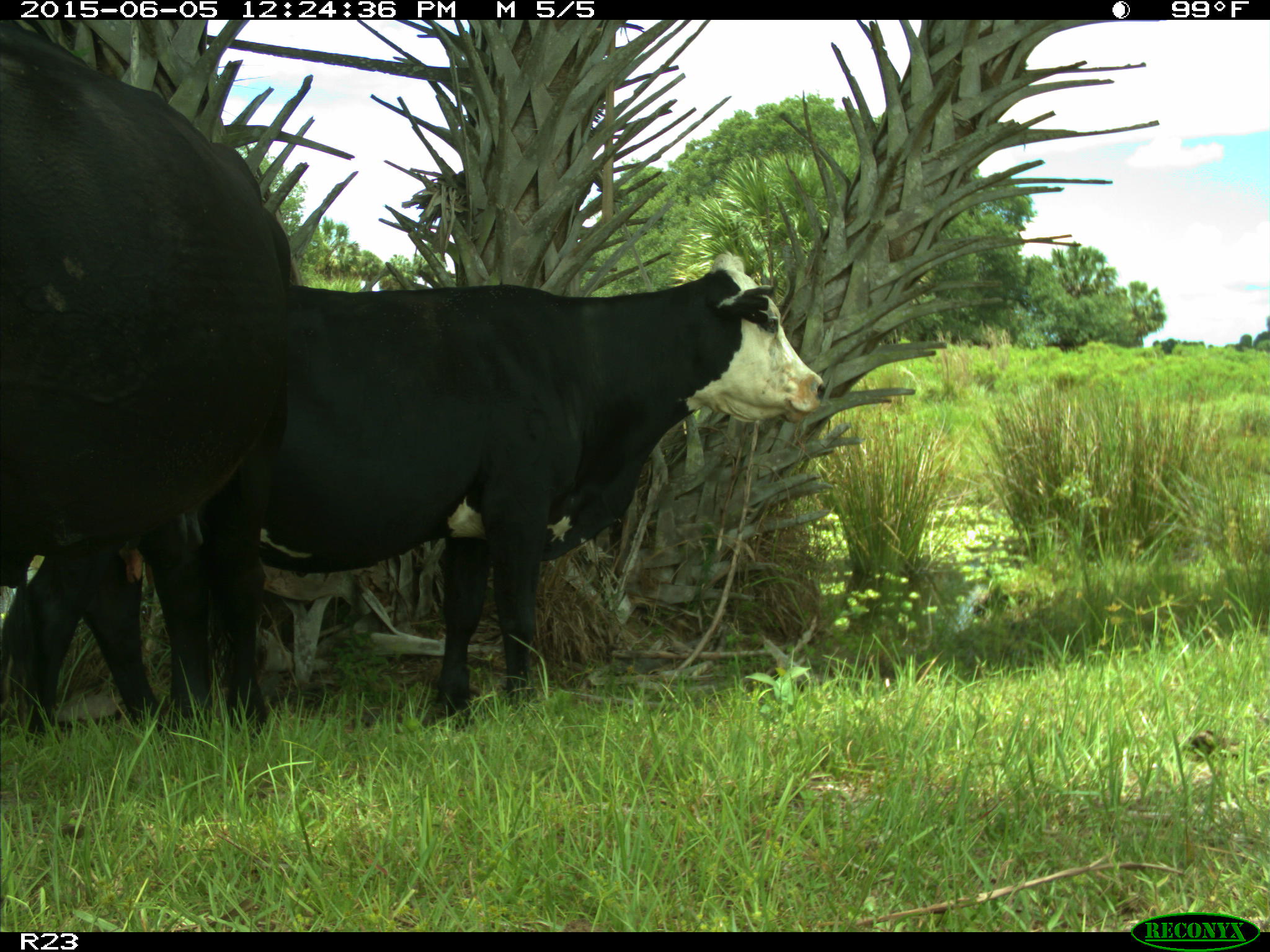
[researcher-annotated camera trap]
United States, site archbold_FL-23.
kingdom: Animalia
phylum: Chordata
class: Mammalia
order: Artiodactyla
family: Bovidae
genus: Bos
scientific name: Bos taurus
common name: domestic cow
Bos taurus (domestic cow).